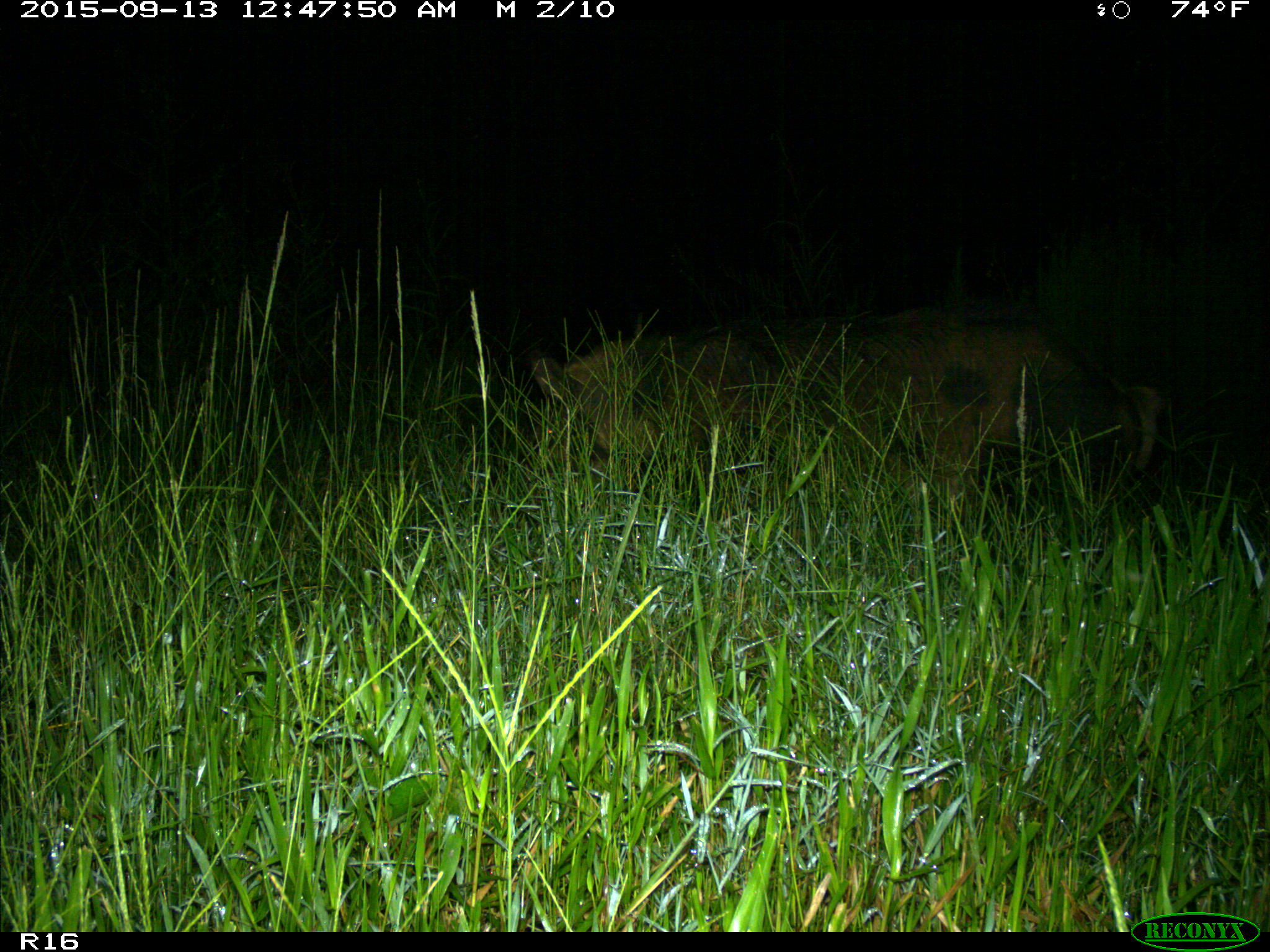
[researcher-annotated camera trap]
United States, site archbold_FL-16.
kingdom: Animalia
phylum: Chordata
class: Mammalia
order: Artiodactyla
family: Suidae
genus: Sus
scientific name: Sus scrofa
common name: wild boar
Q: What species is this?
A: Sus scrofa (wild boar).